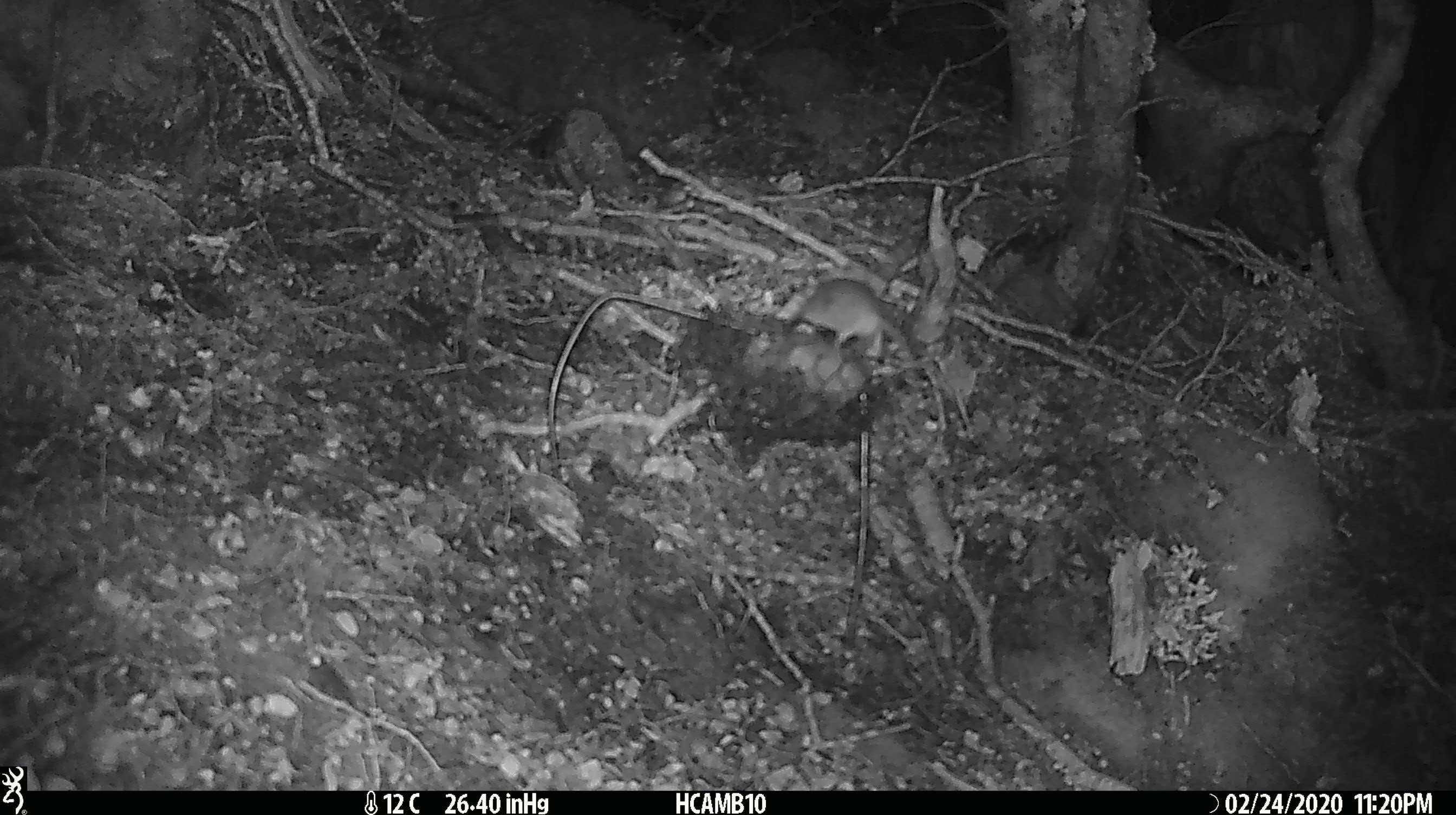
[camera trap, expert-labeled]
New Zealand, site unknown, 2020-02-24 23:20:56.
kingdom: Animalia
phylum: Chordata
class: Mammalia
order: Rodentia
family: Muridae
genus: Mus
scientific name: Mus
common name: mouse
Mouse (Mus).